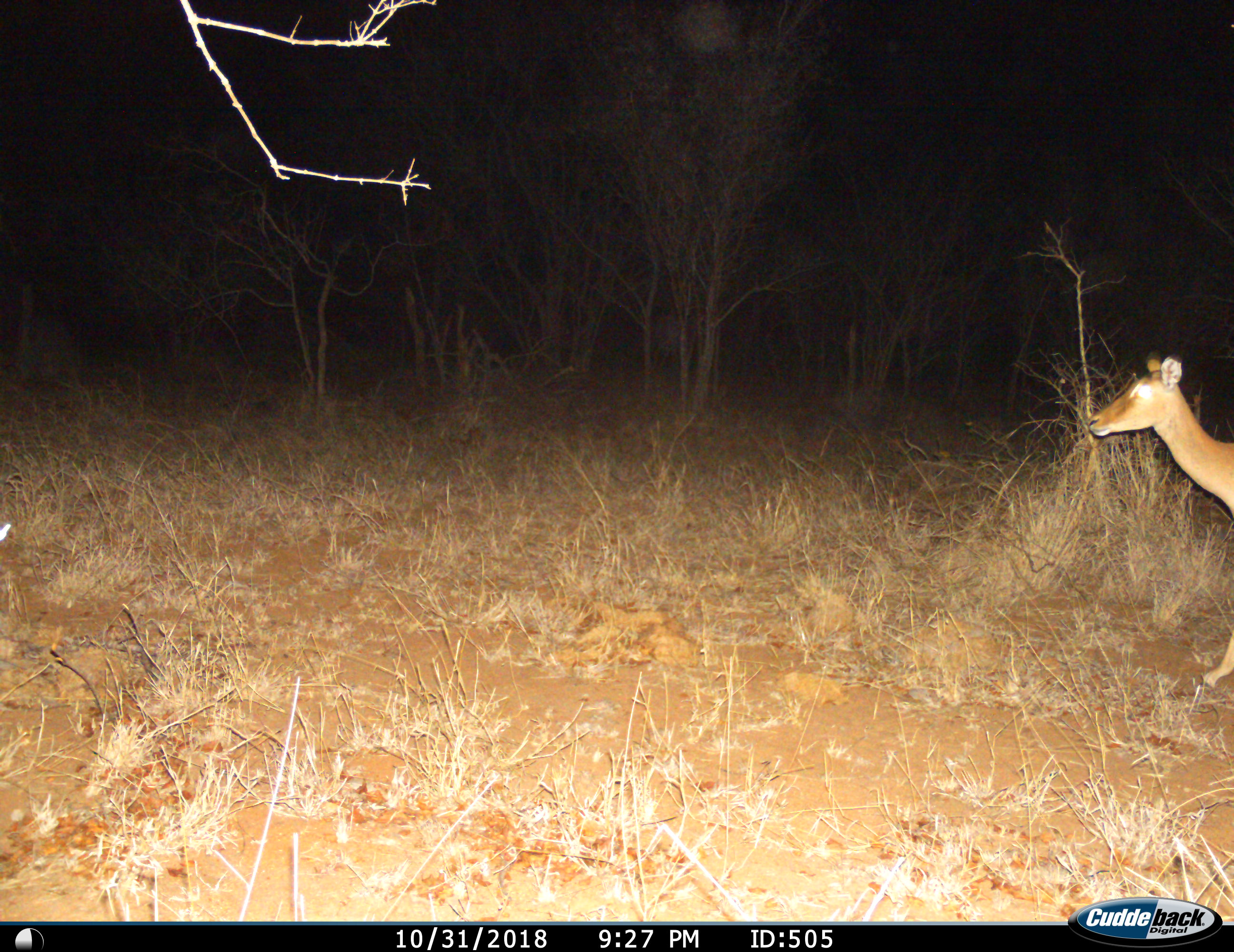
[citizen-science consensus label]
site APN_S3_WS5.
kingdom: Animalia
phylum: Chordata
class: Mammalia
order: Artiodactyla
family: Bovidae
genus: Aepyceros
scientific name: Aepyceros melampus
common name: impala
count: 1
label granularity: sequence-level